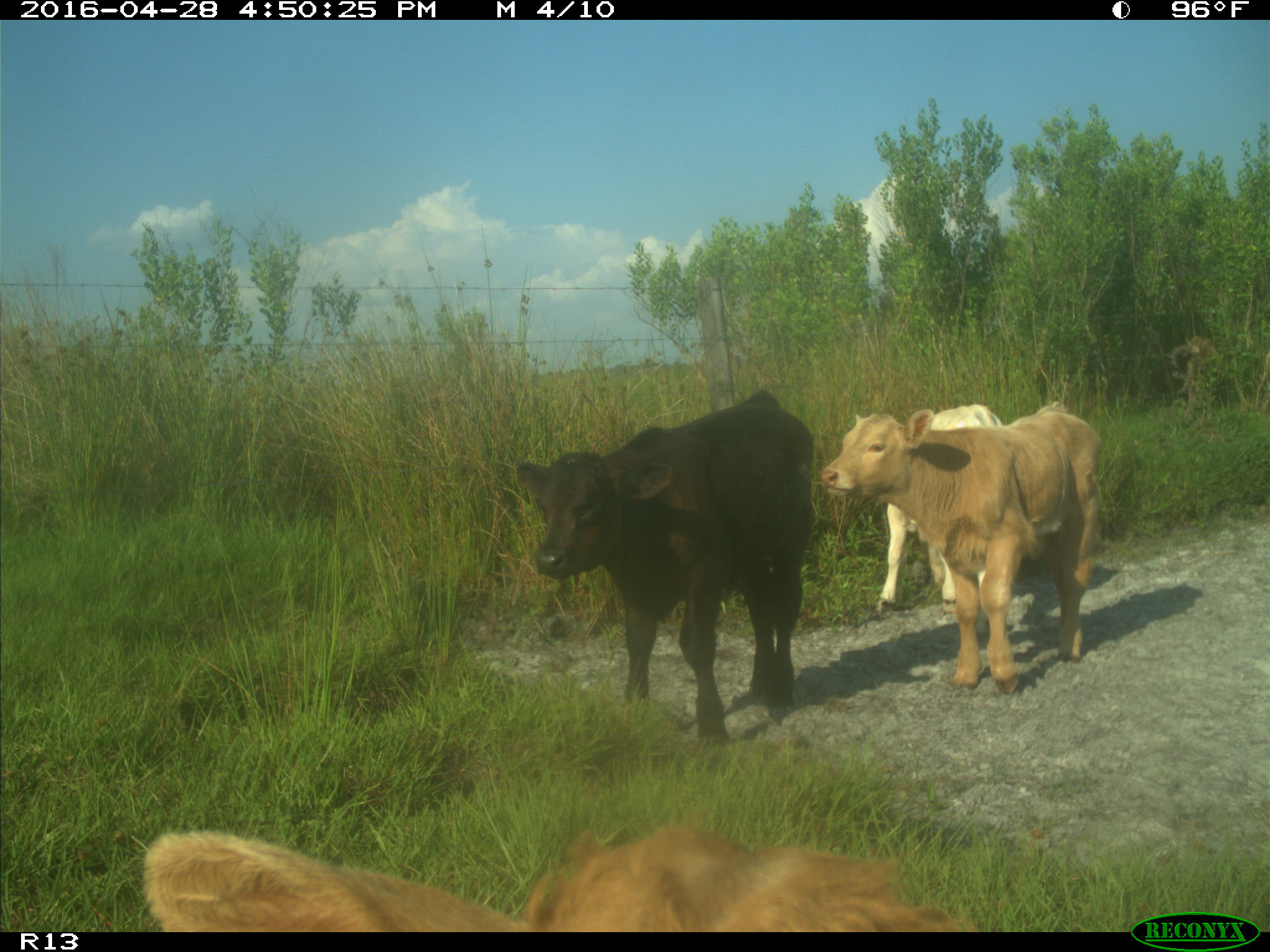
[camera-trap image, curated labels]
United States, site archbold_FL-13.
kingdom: Animalia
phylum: Chordata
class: Mammalia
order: Artiodactyla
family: Bovidae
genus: Bos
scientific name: Bos taurus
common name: domestic cow